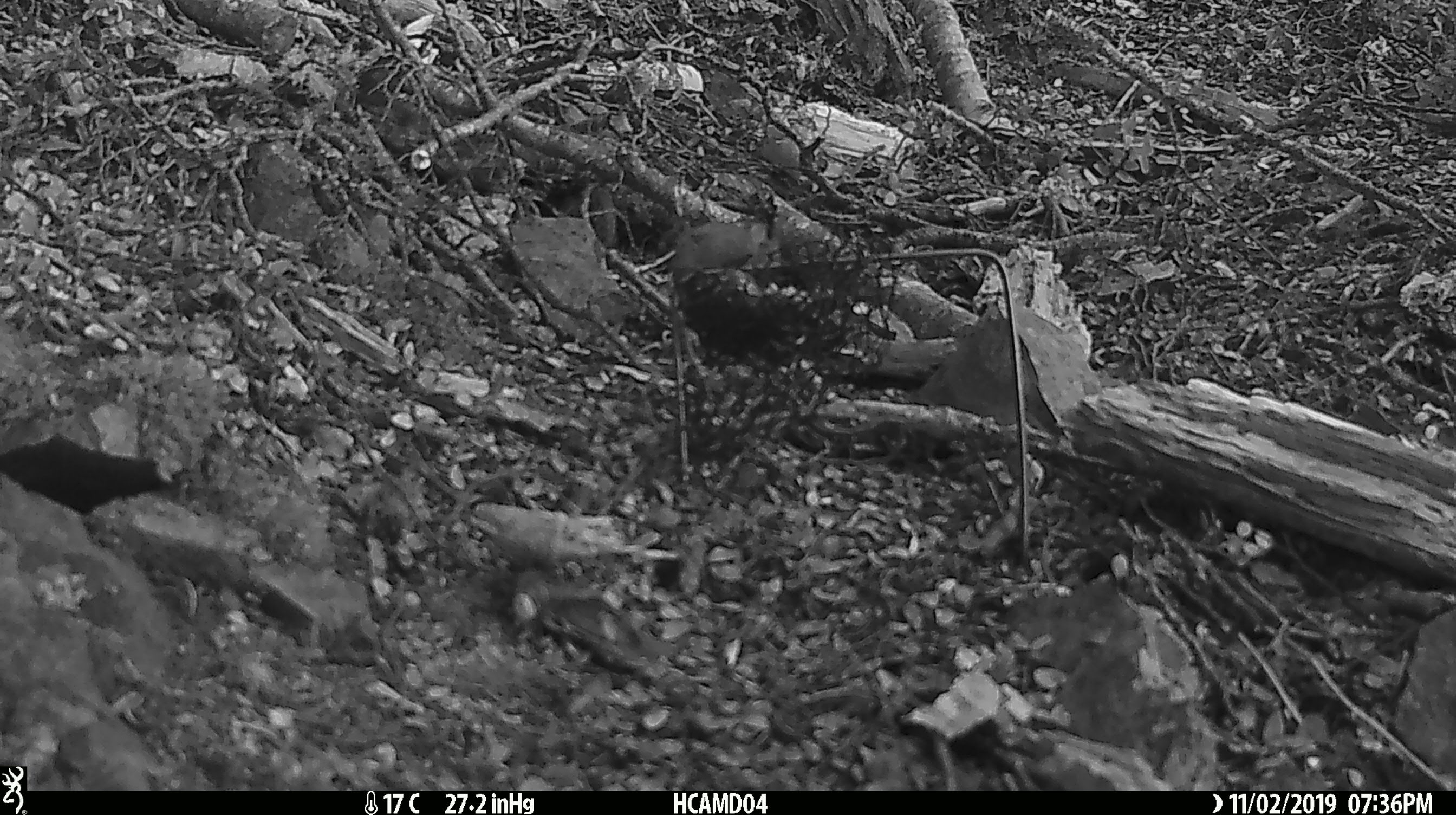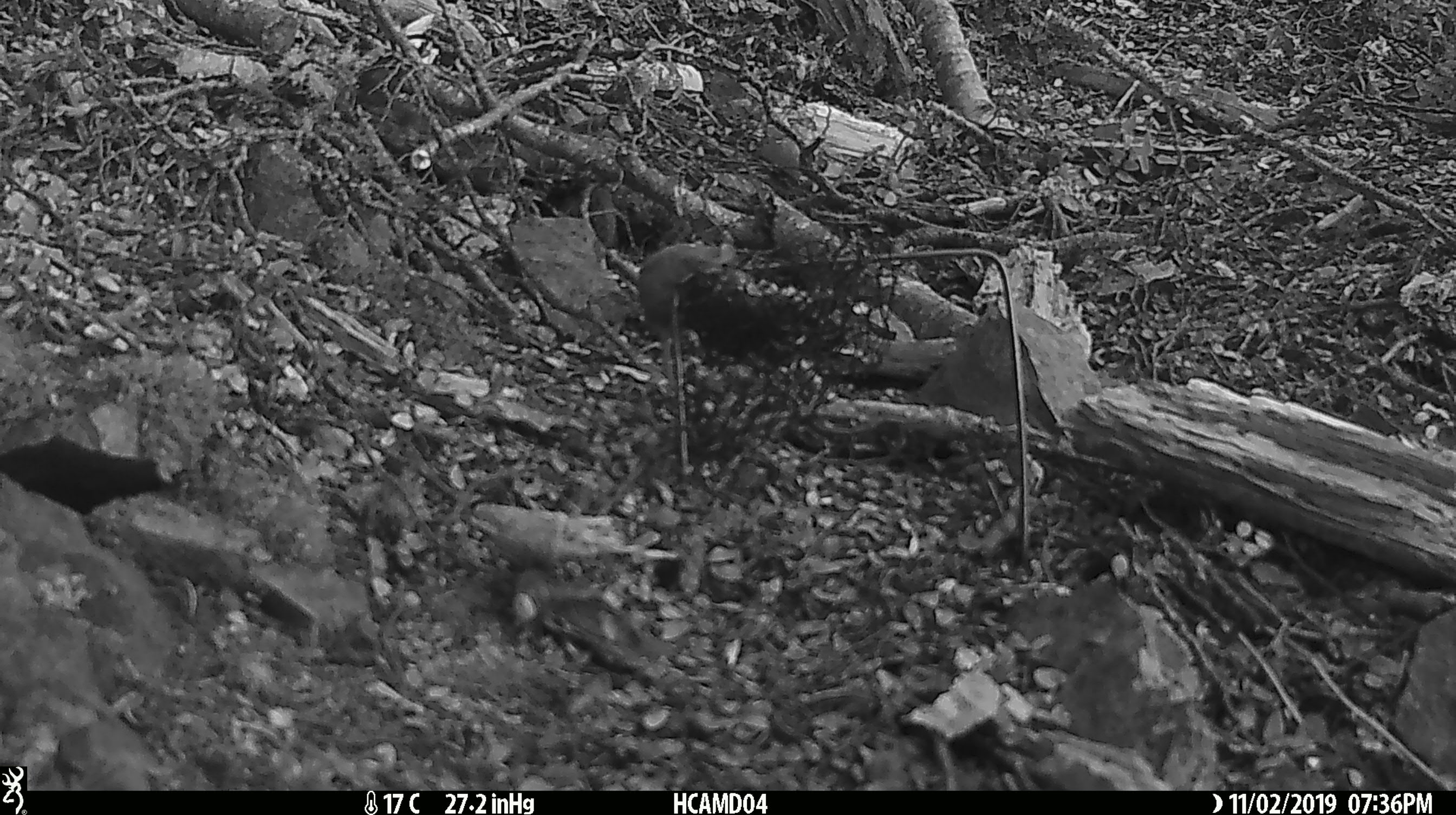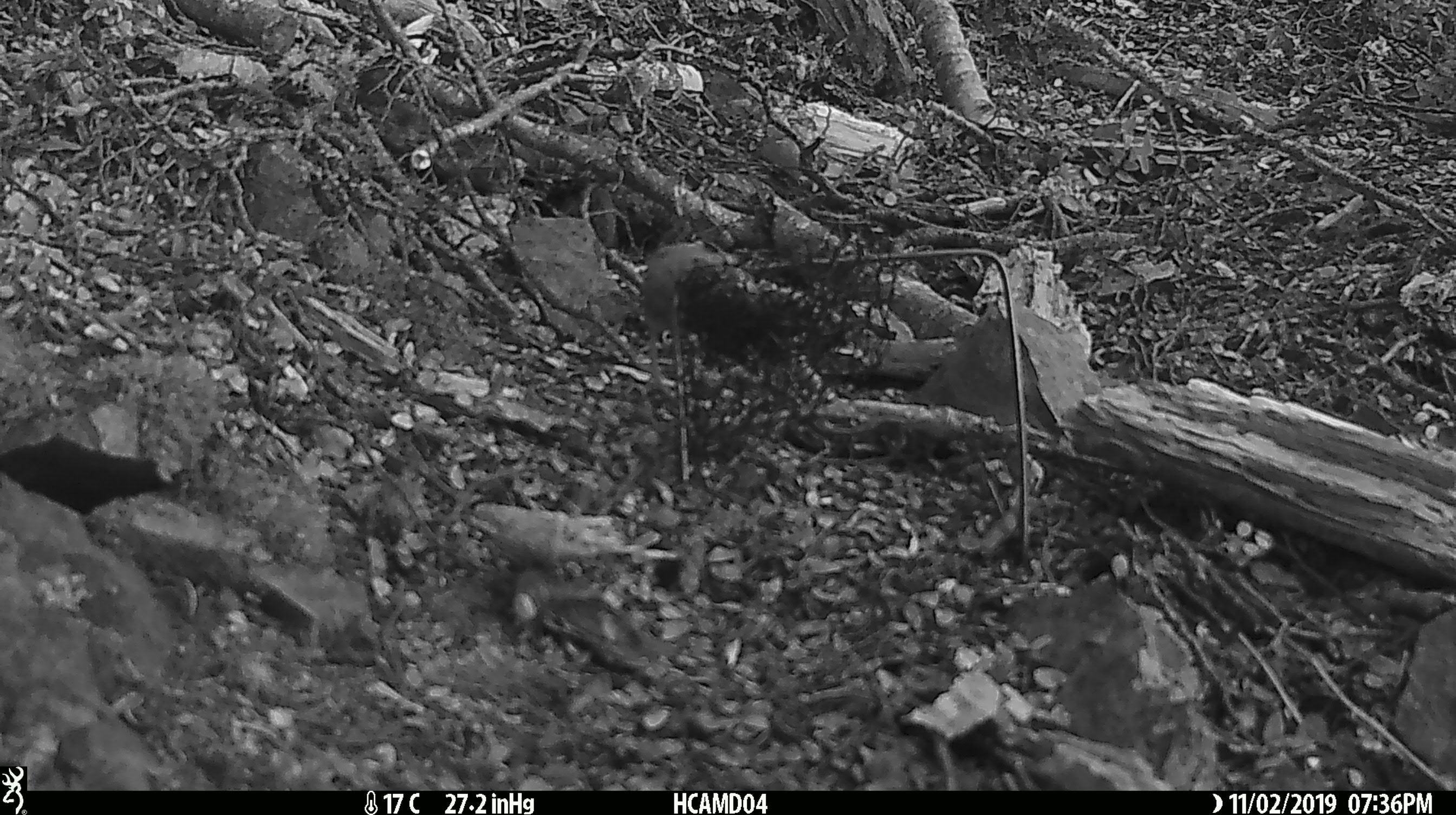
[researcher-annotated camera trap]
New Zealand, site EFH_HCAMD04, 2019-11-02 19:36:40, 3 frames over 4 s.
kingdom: Animalia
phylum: Chordata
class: Mammalia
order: Rodentia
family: Muridae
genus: Mus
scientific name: Mus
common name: mouse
Mouse (Mus).